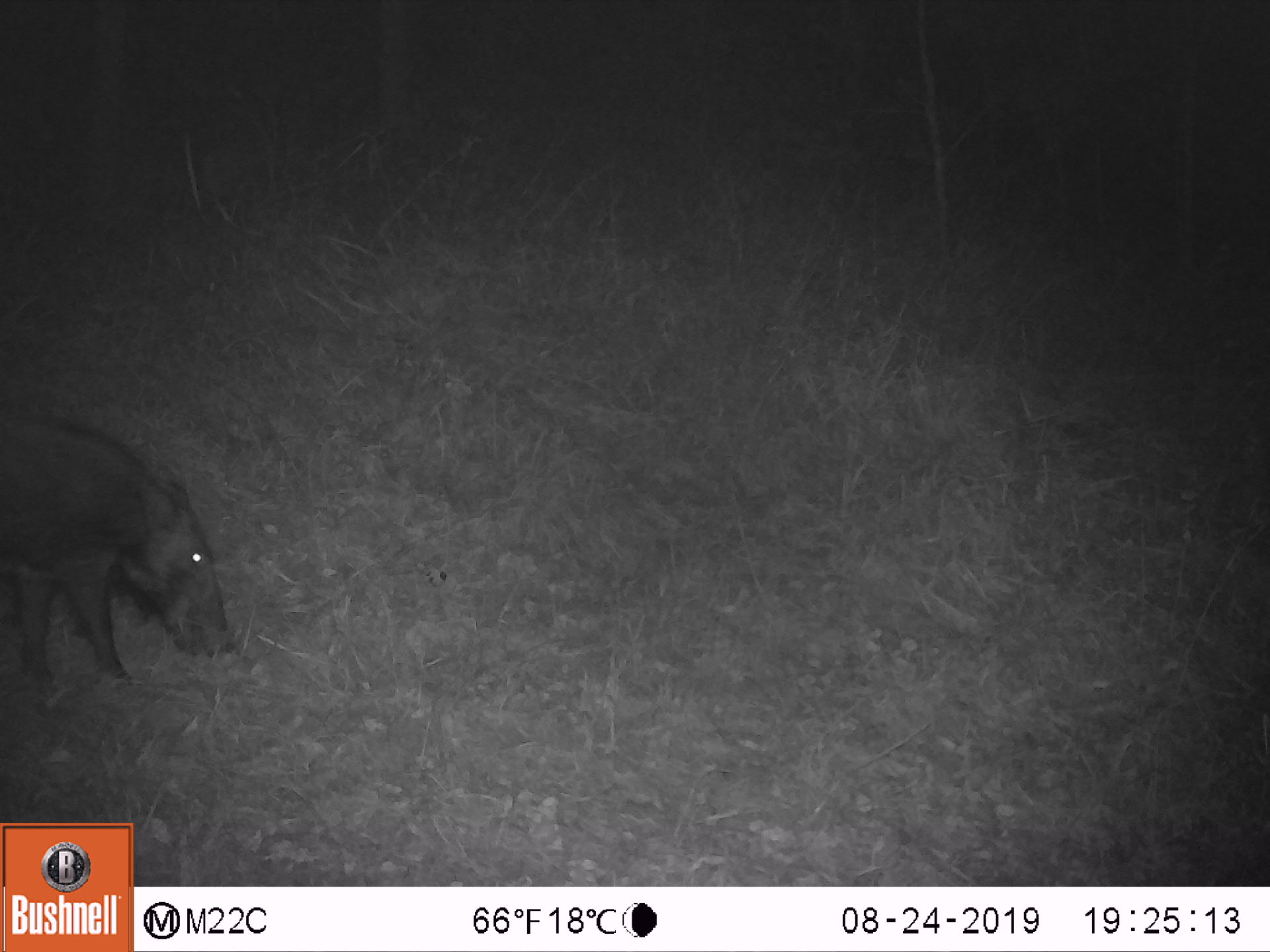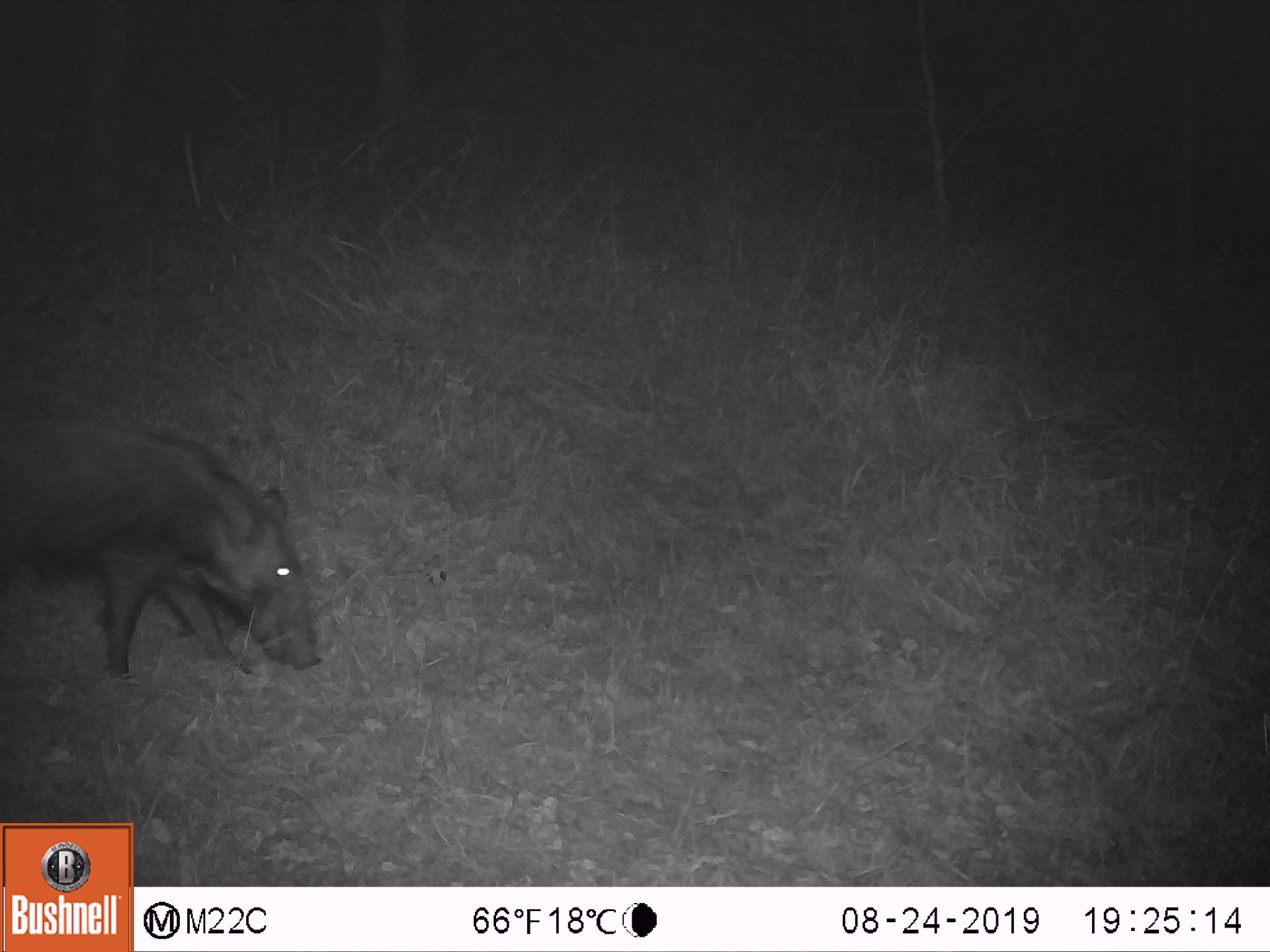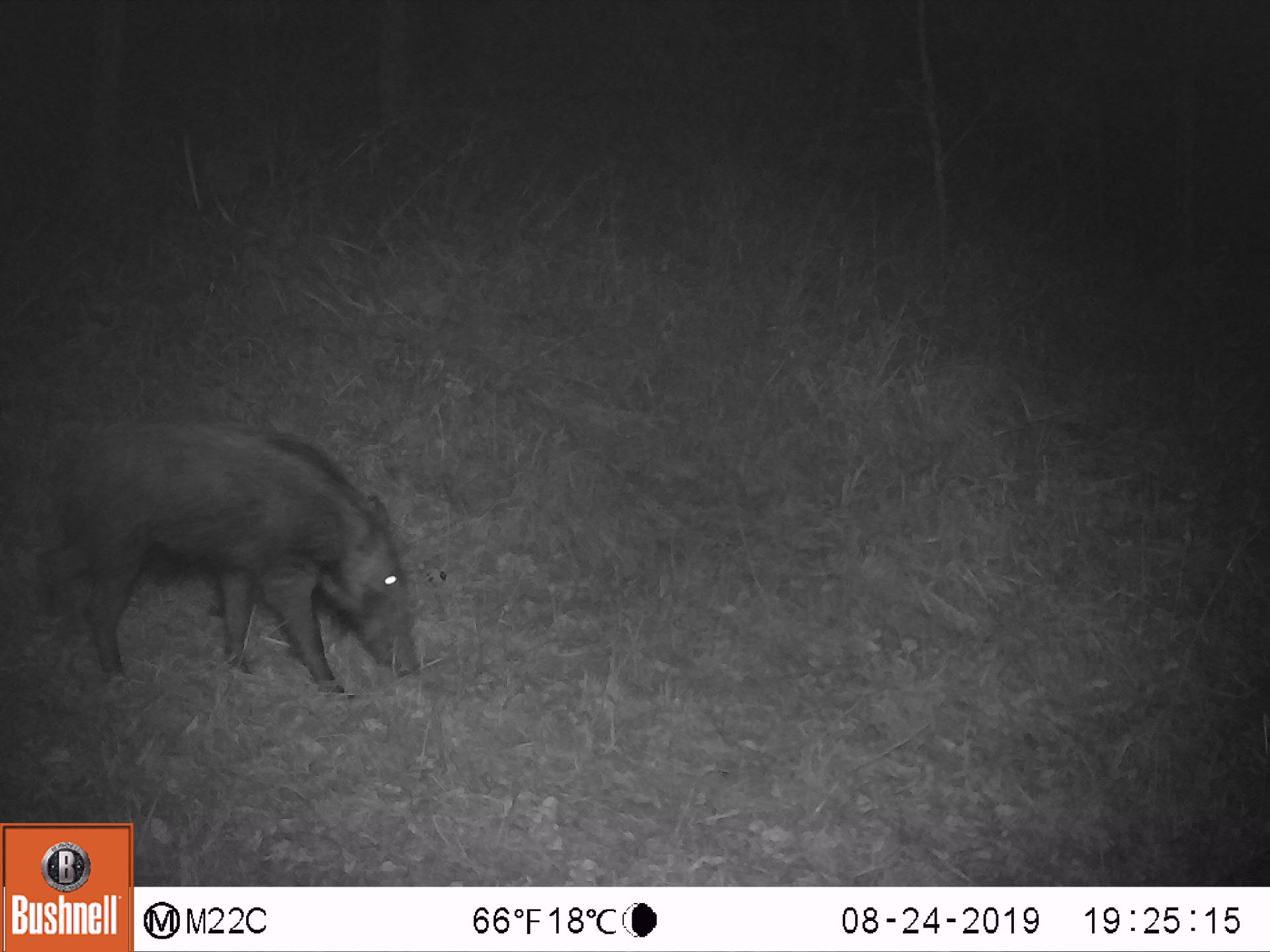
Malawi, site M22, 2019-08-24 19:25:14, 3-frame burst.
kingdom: Animalia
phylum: Chordata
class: Mammalia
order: Artiodactyla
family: Suidae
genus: Potamochoerus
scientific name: Potamochoerus larvatus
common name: bushpig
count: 1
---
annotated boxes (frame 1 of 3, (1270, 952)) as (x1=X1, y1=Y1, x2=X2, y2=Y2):
bushpig: (x1=8, y1=401, x2=241, y2=675)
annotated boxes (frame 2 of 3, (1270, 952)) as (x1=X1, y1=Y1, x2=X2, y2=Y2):
bushpig: (x1=4, y1=405, x2=324, y2=679)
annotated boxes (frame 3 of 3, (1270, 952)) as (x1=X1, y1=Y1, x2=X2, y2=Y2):
bushpig: (x1=34, y1=413, x2=424, y2=701)